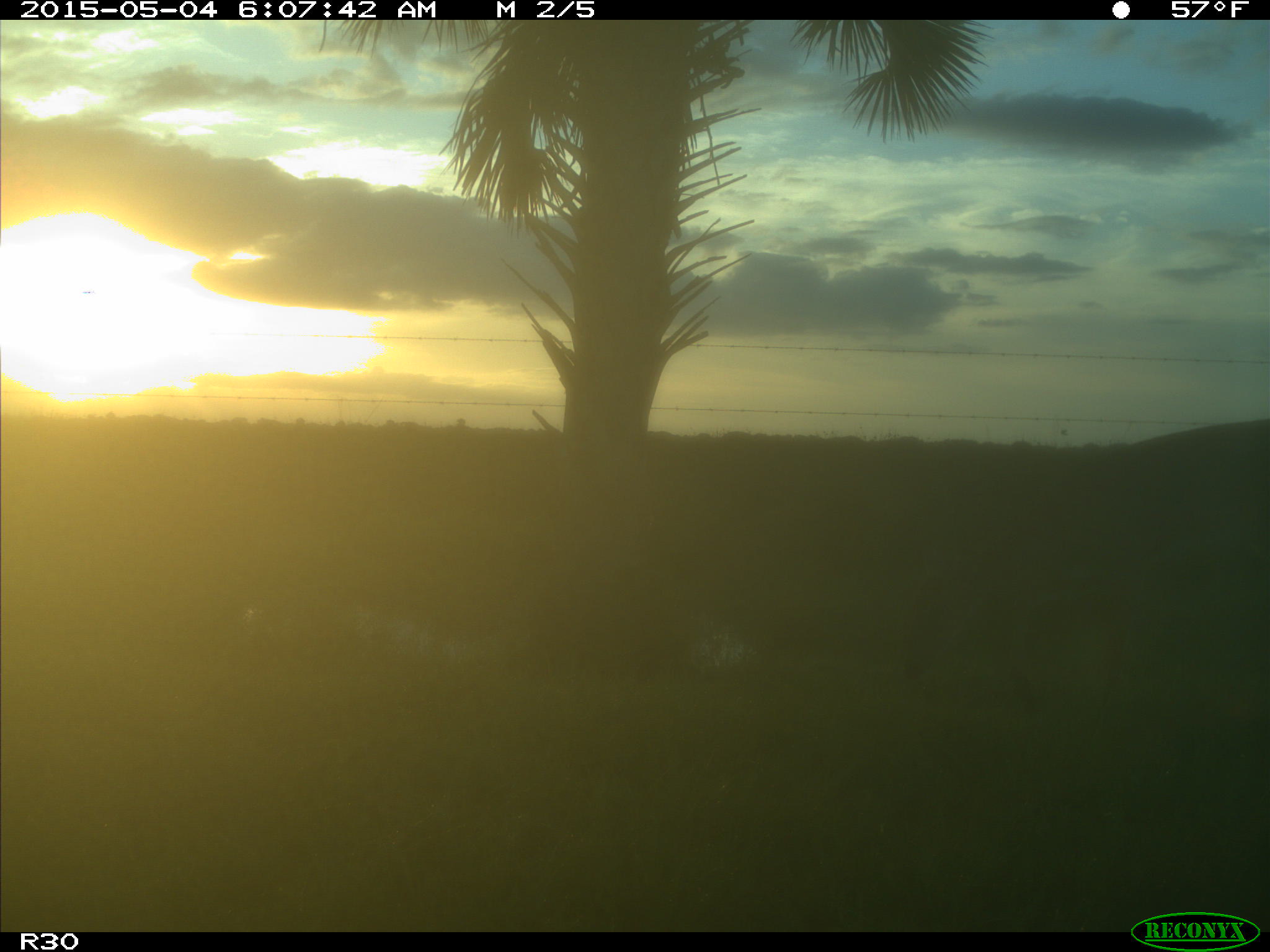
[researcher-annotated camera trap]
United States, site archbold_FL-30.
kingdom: Animalia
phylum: Chordata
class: Mammalia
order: Artiodactyla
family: Cervidae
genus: Odocoileus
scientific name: Odocoileus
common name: deer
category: unidentified deer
Unidentified deer (deer) (Odocoileus).